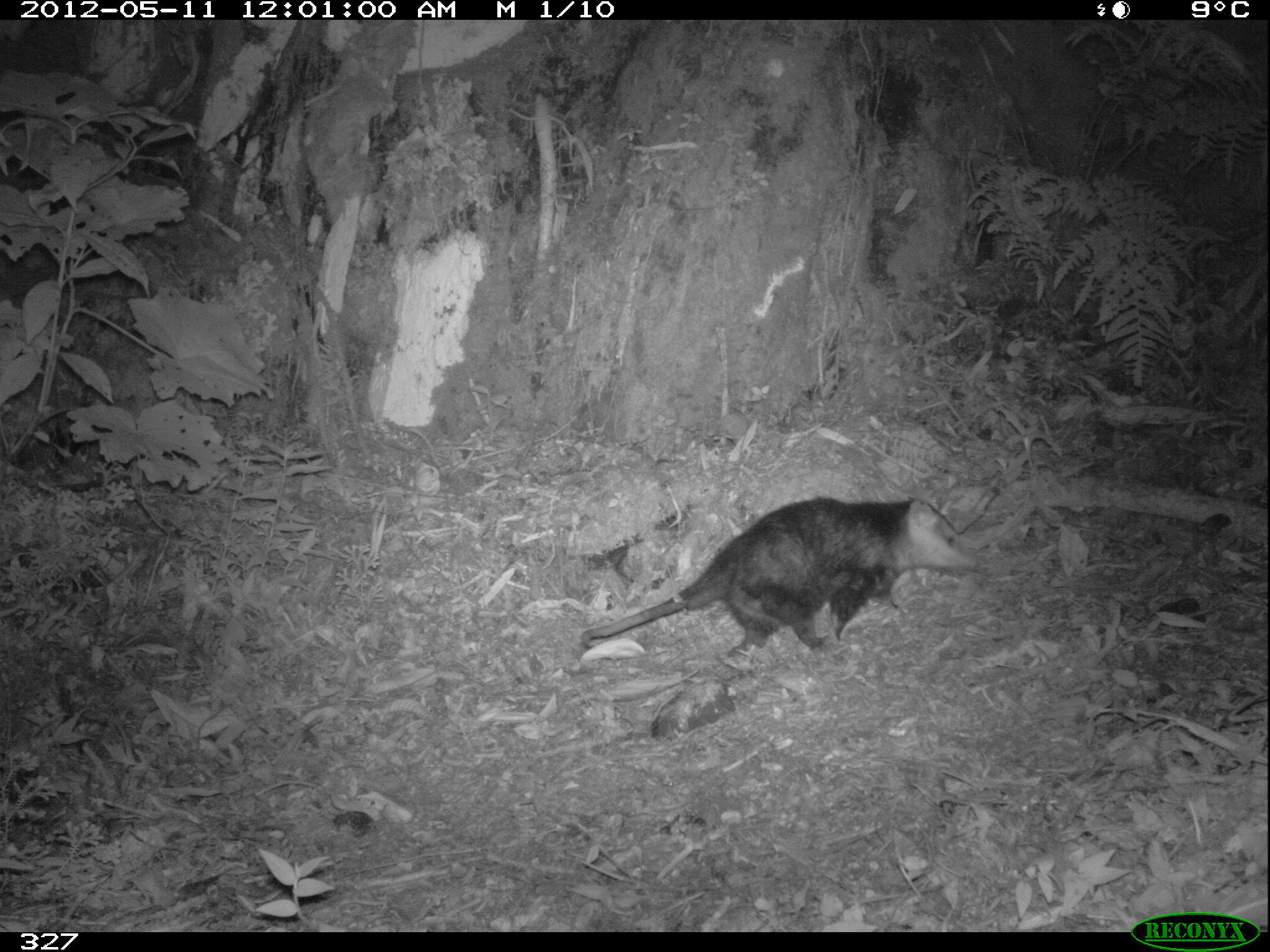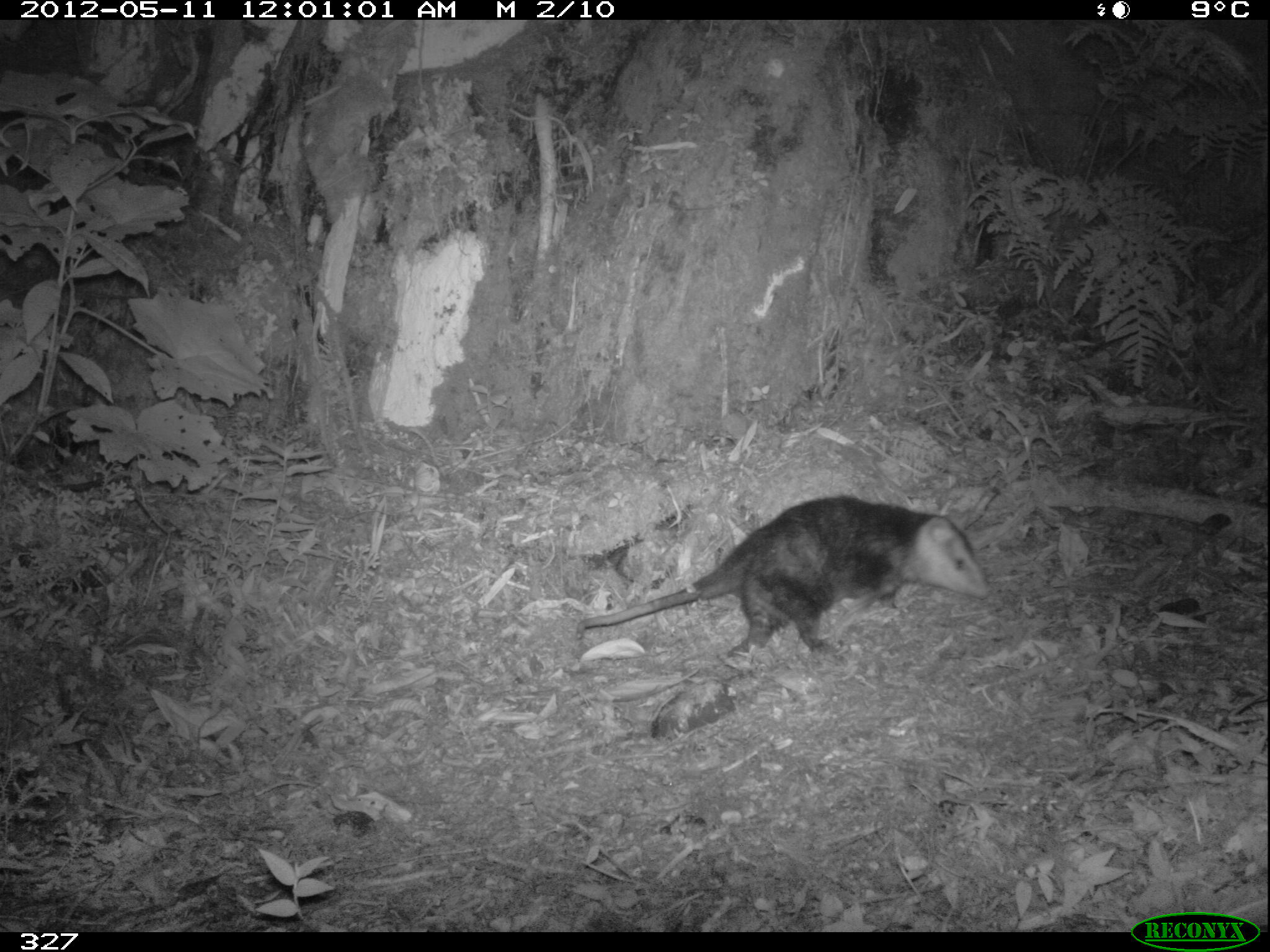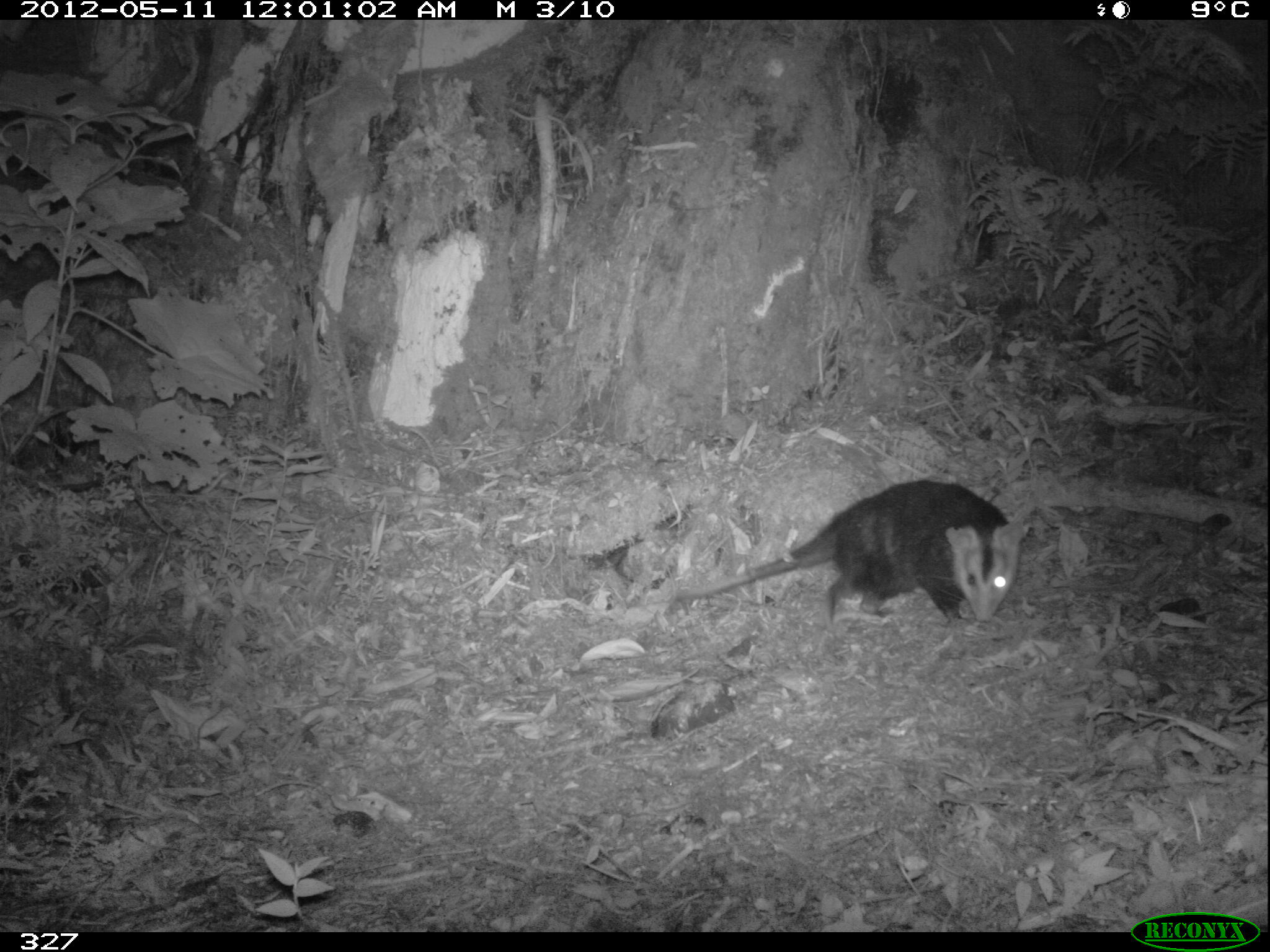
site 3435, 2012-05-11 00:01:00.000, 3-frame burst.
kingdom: Animalia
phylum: Chordata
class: Mammalia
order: Didelphimorphia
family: Didelphidae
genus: Didelphis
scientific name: Didelphis pernigra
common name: andean white-eared opossum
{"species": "Didelphis pernigra (andean white-eared opossum)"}